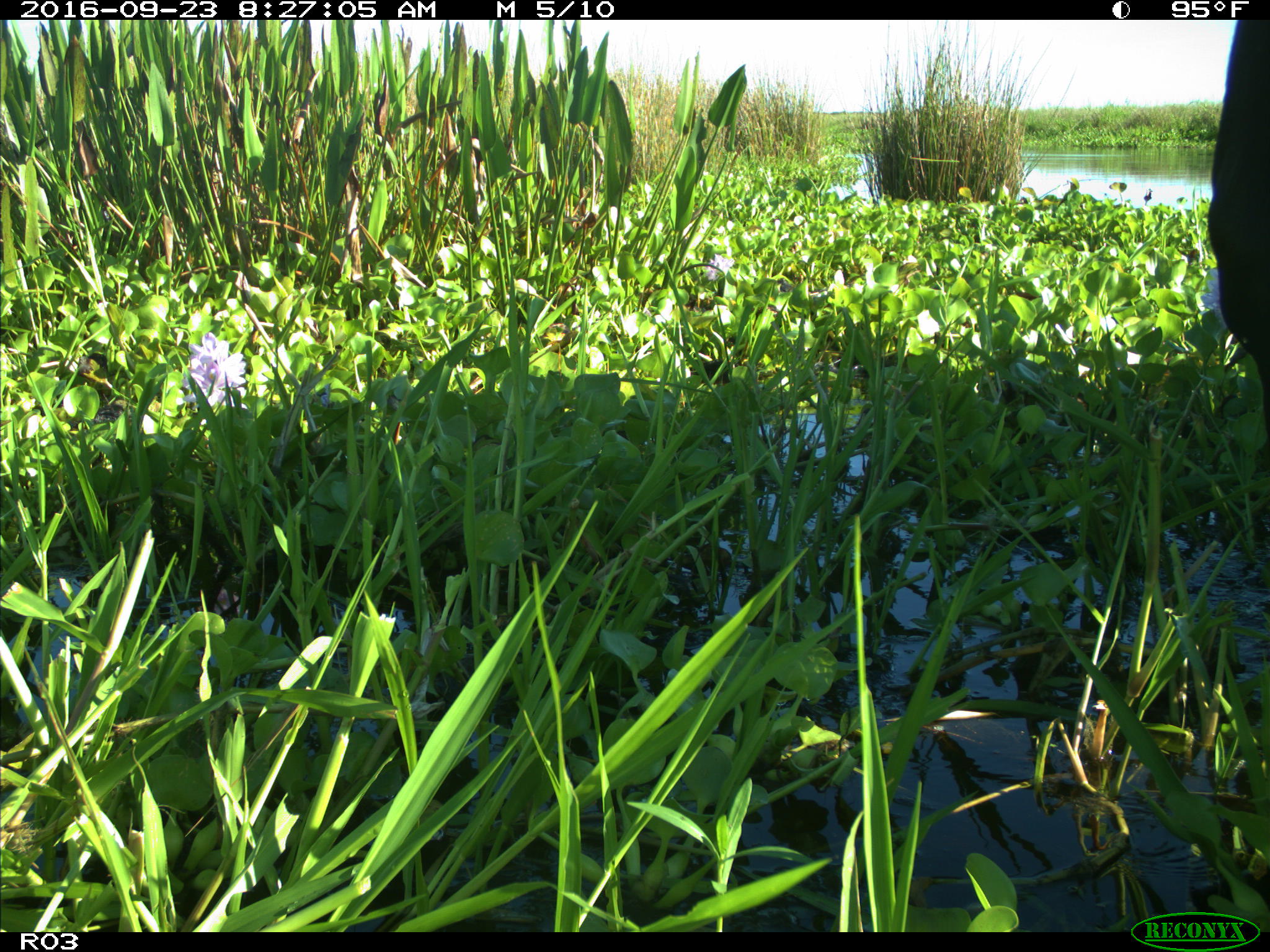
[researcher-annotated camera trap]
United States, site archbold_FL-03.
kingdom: Animalia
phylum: Chordata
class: Mammalia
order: Artiodactyla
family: Bovidae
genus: Bos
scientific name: Bos taurus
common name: domestic cow